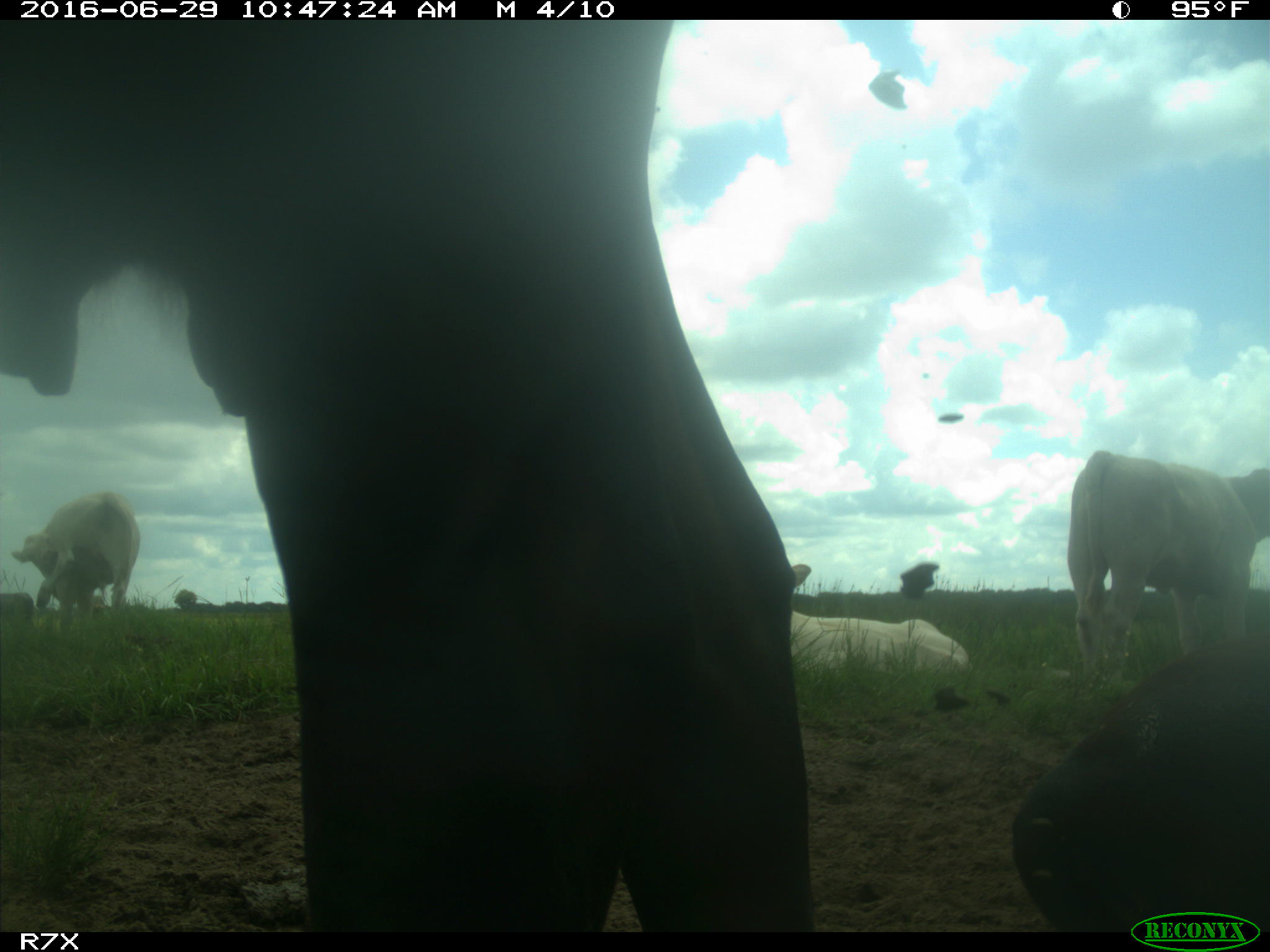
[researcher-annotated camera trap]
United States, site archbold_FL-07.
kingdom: Animalia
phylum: Chordata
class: Mammalia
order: Artiodactyla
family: Bovidae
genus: Bos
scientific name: Bos taurus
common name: domestic cow